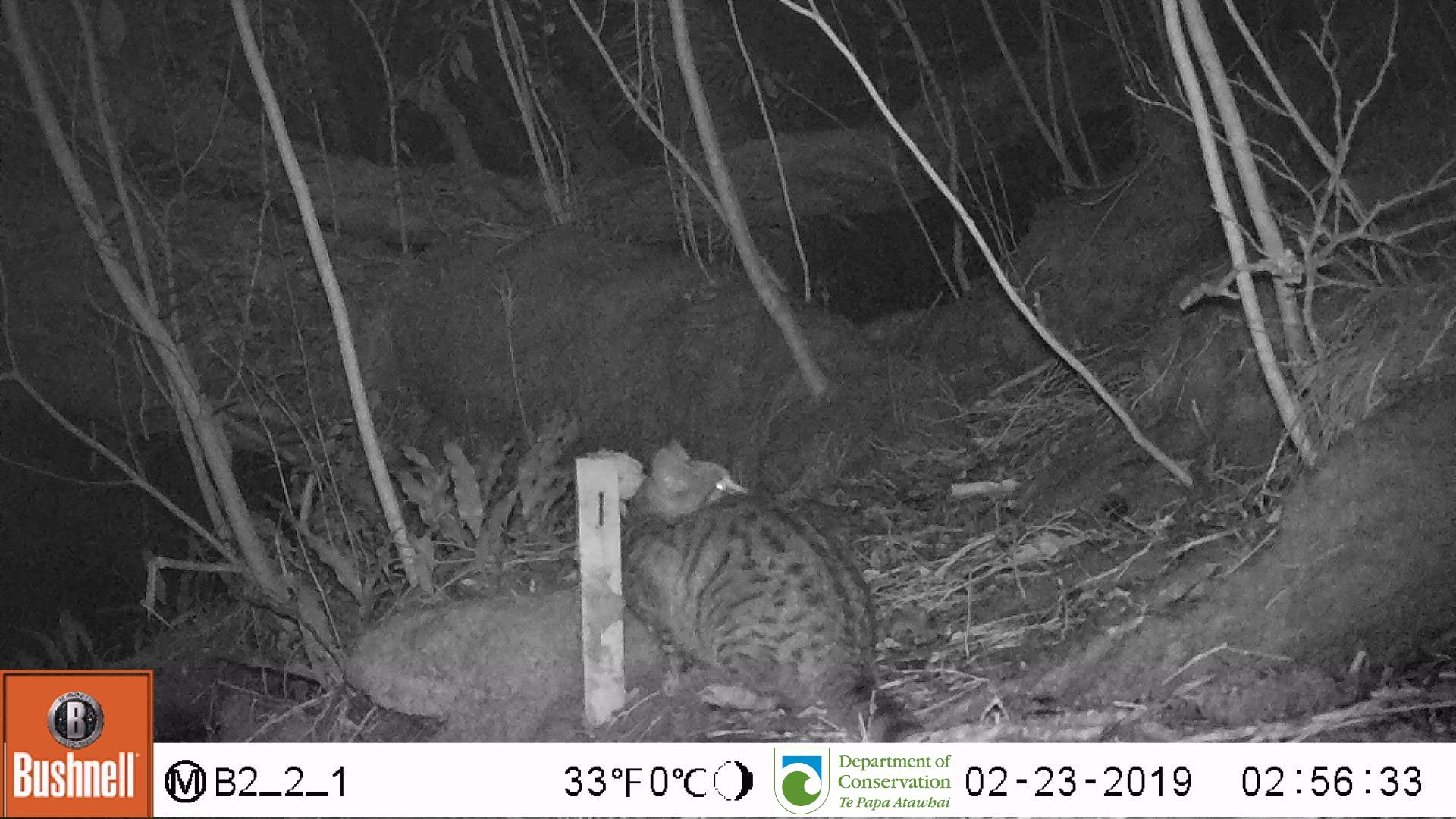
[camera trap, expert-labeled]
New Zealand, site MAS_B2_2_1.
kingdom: Animalia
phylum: Chordata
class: Mammalia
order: Carnivora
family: Felidae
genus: Felis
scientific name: Felis catus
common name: domestic cat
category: cat